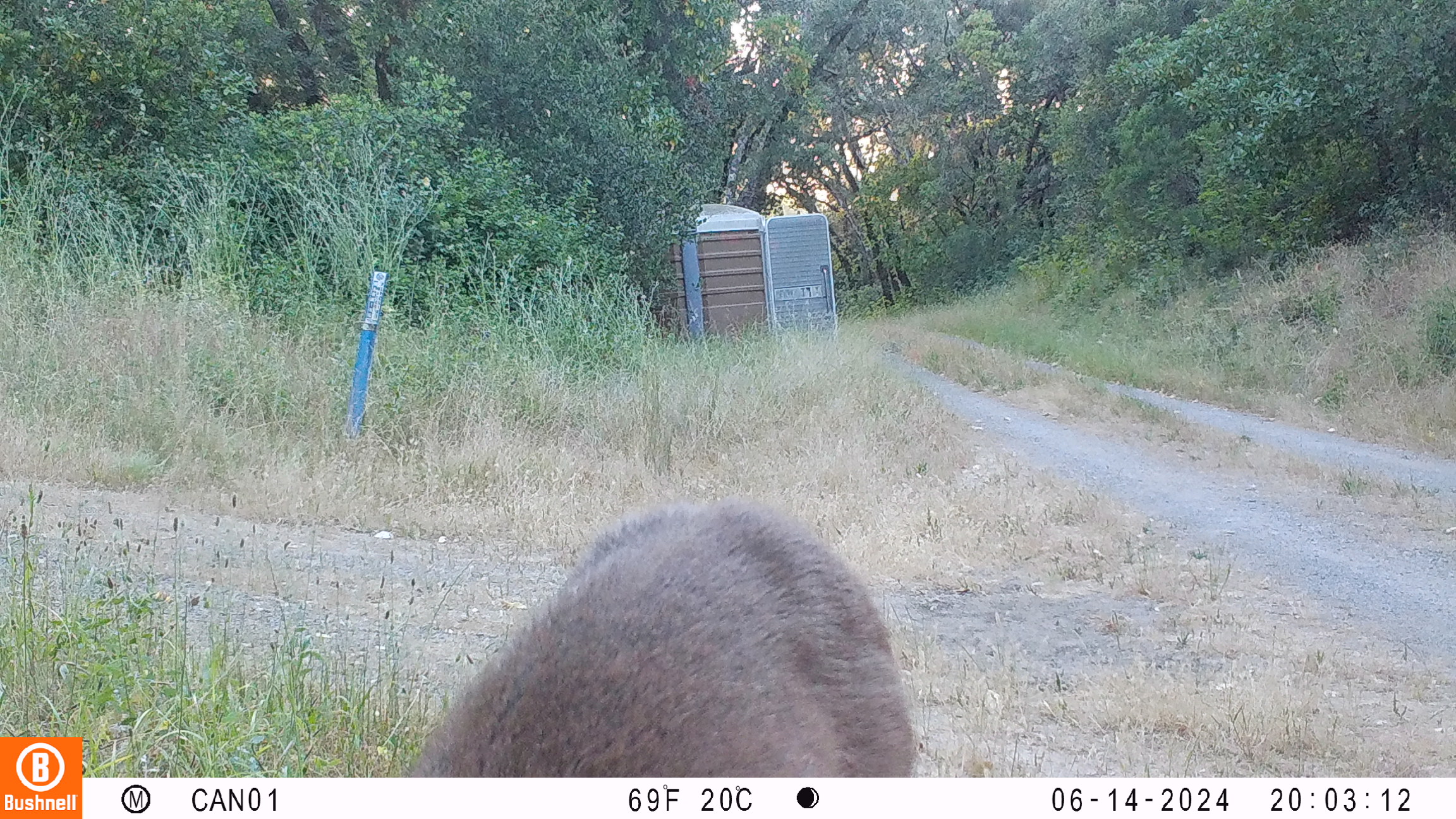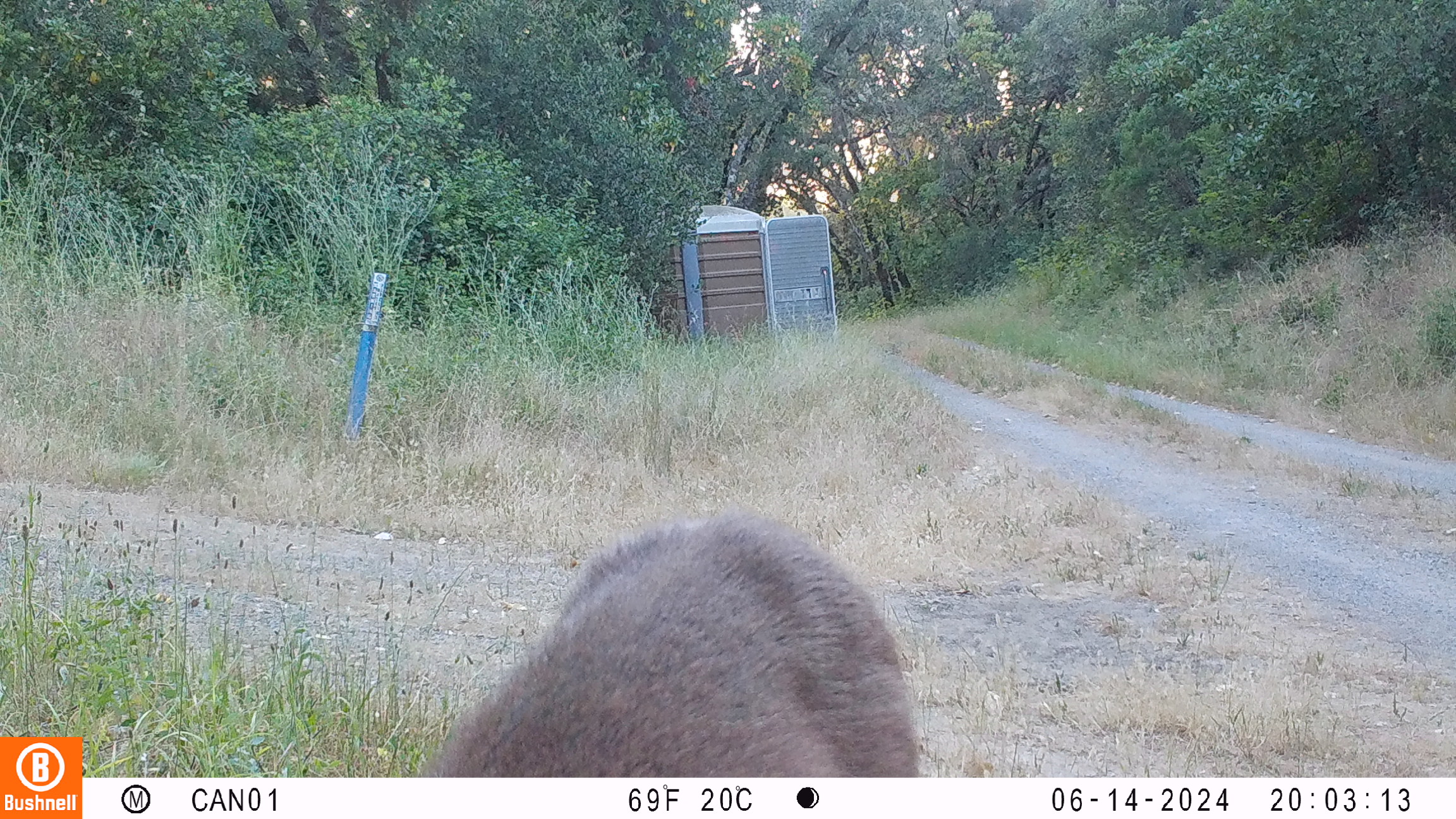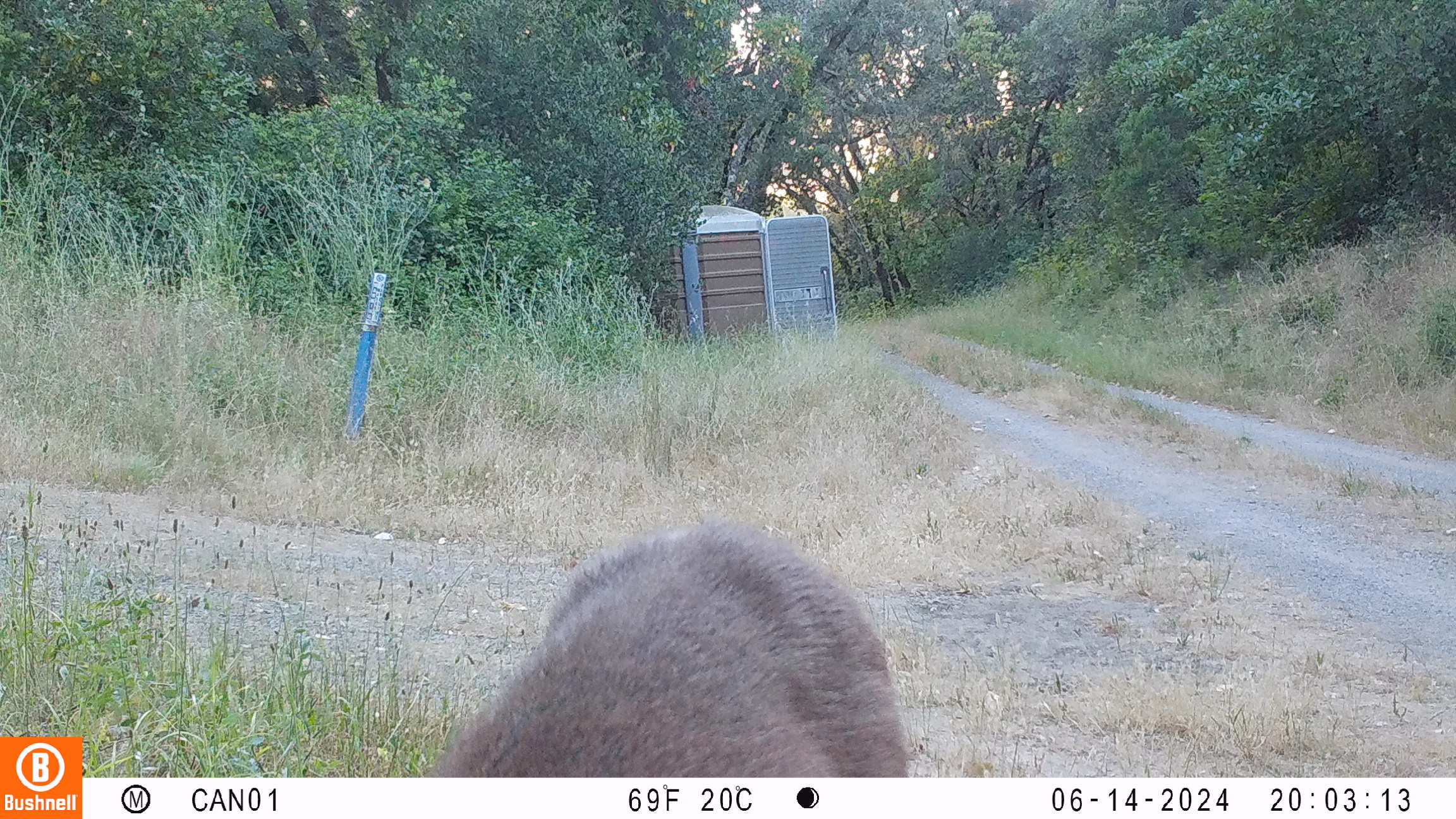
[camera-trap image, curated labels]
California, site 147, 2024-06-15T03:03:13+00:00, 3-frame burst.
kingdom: Animalia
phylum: Chordata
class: Mammalia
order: Artiodactyla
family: Cervidae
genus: Odocoileus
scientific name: Odocoileus hemionus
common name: mule deer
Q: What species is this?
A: Mule deer (Odocoileus hemionus).